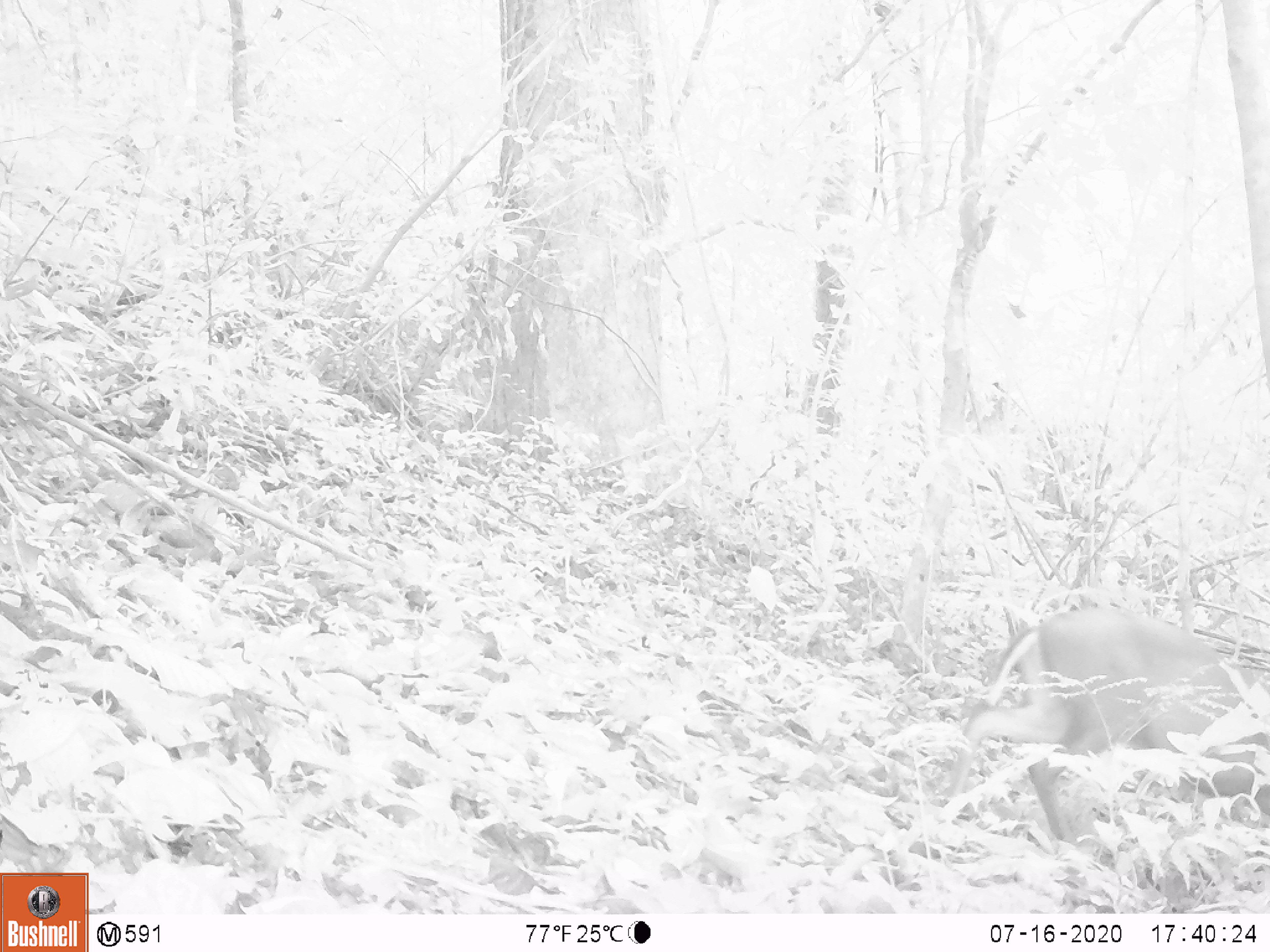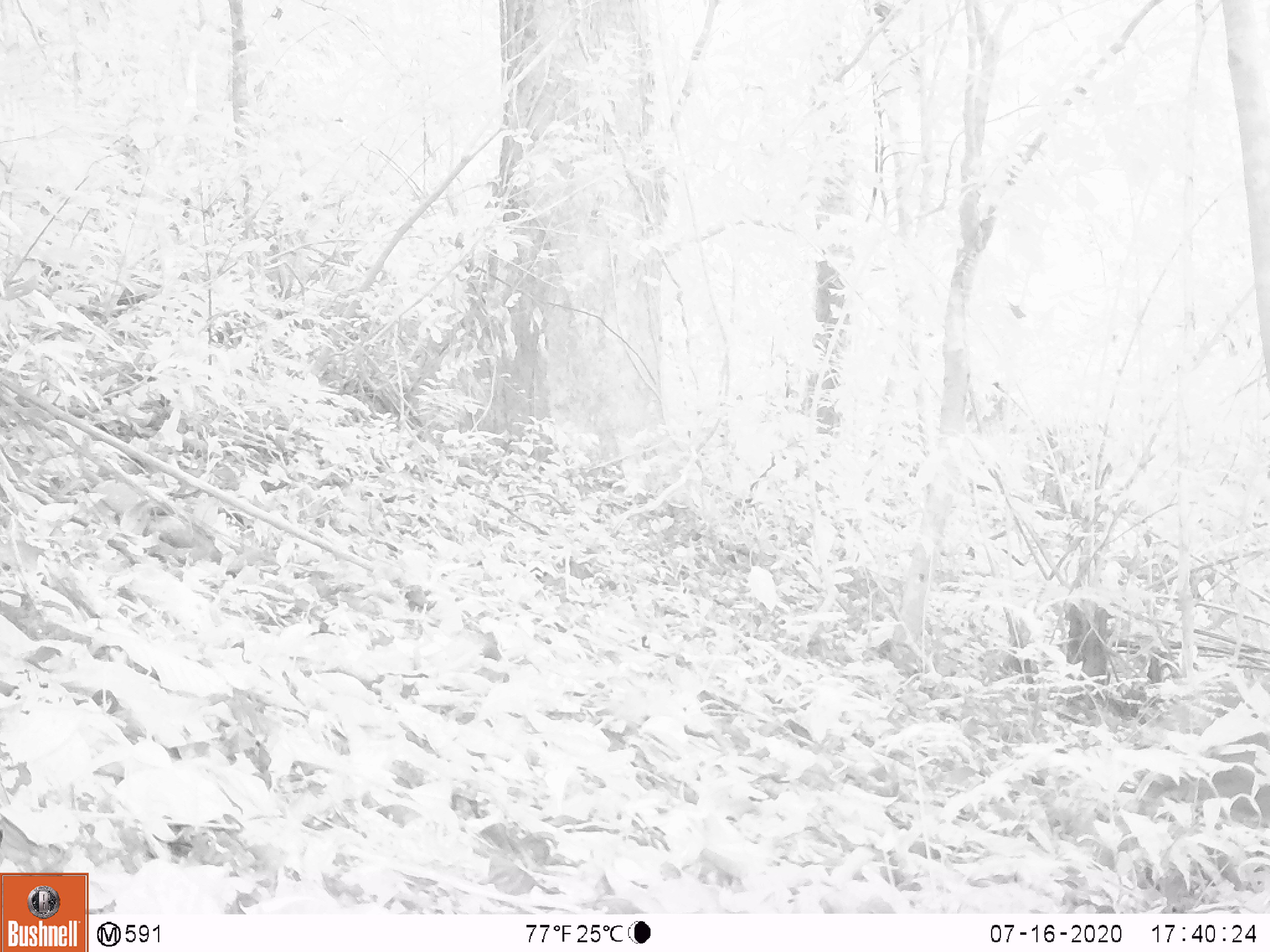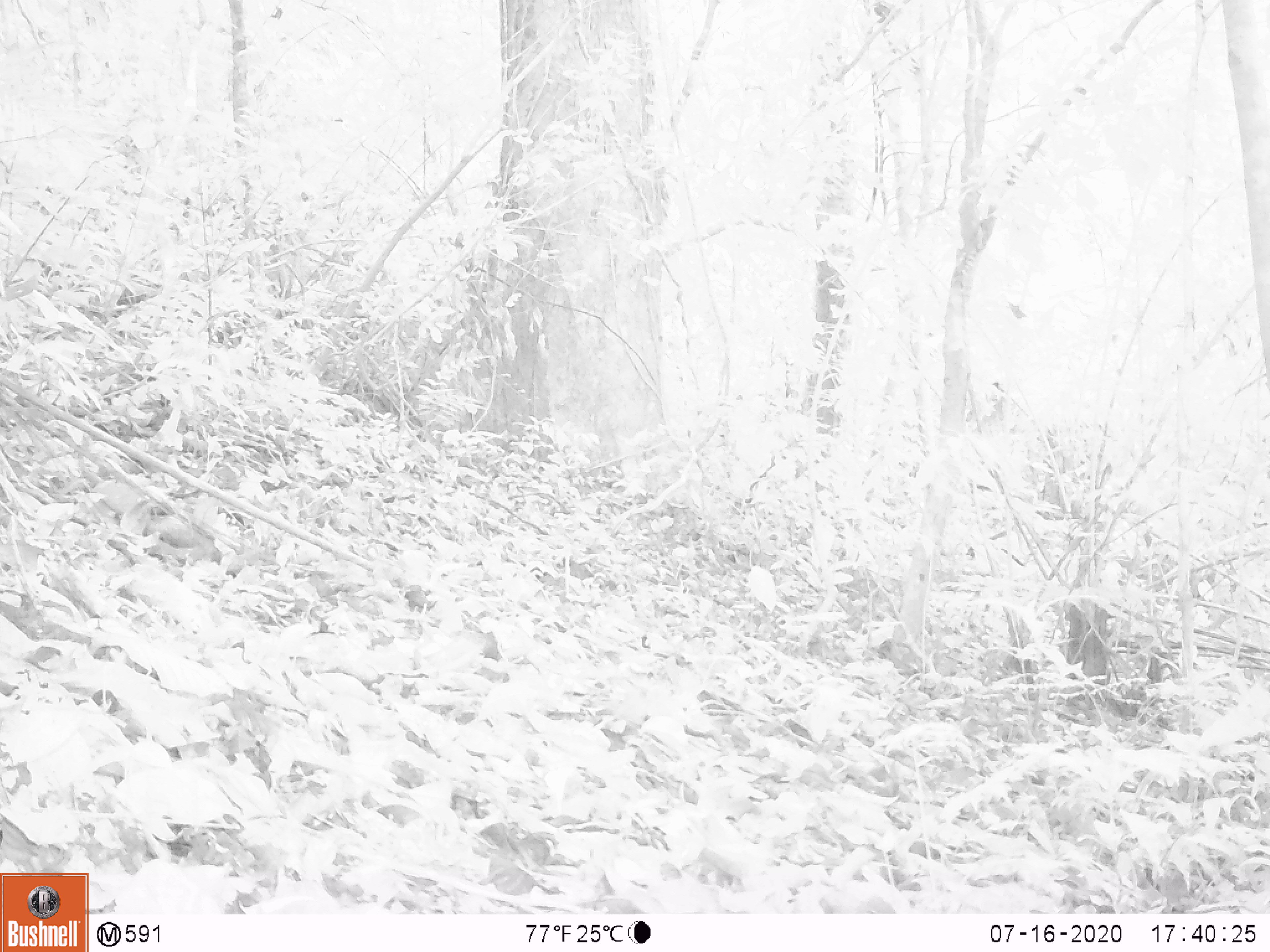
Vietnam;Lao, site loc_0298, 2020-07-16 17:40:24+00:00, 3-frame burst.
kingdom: Animalia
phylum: Chordata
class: Mammalia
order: Artiodactyla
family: Cervidae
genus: Muntiacus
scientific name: Muntiacus rooseveltorum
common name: roosevelt's muntjac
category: roosevelts muntjac group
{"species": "roosevelts muntjac group (roosevelt's muntjac) (Muntiacus rooseveltorum)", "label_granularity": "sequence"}